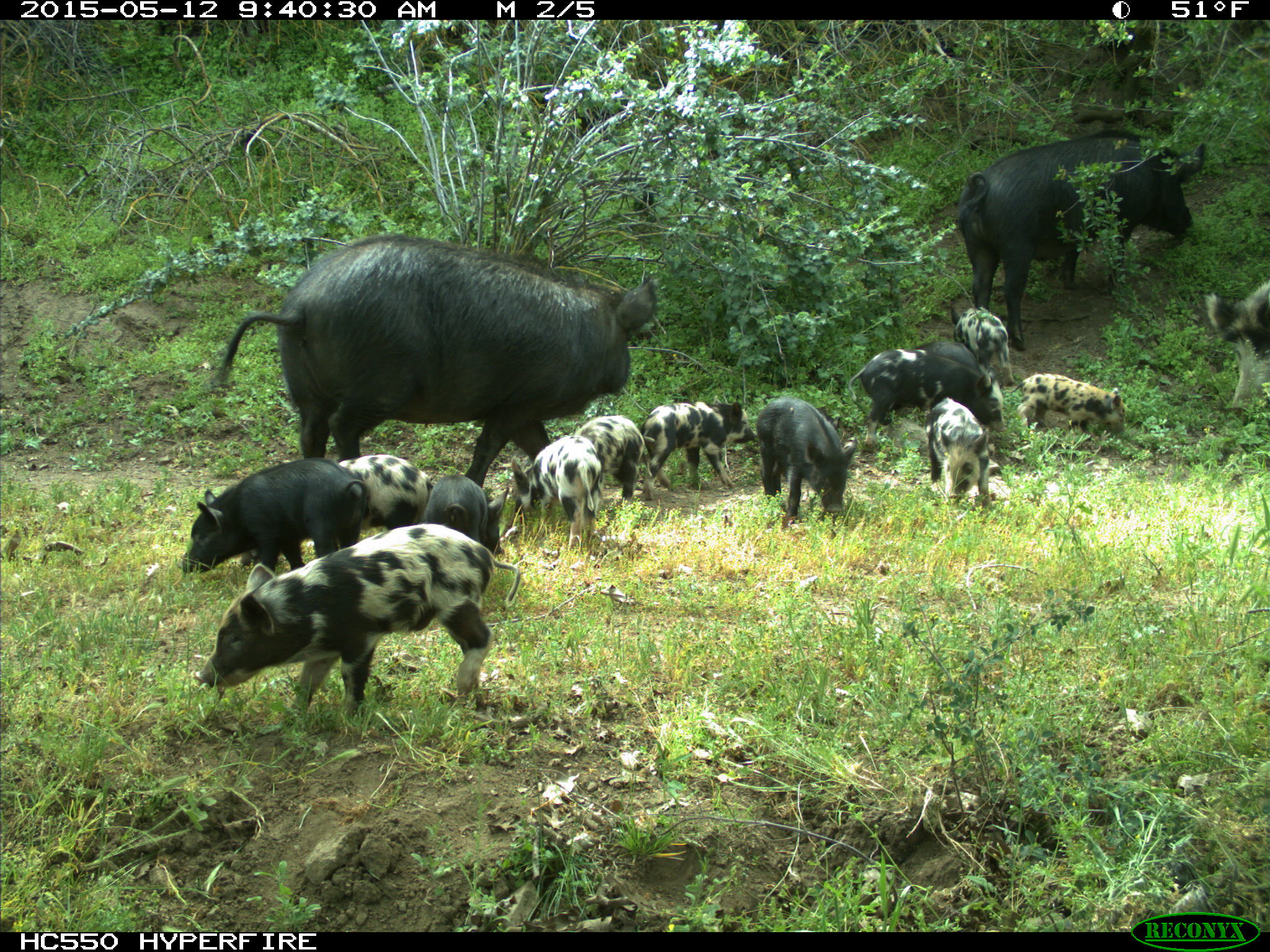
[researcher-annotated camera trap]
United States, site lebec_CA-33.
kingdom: Animalia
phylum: Chordata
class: Mammalia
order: Artiodactyla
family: Suidae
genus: Sus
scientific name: Sus scrofa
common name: wild boar